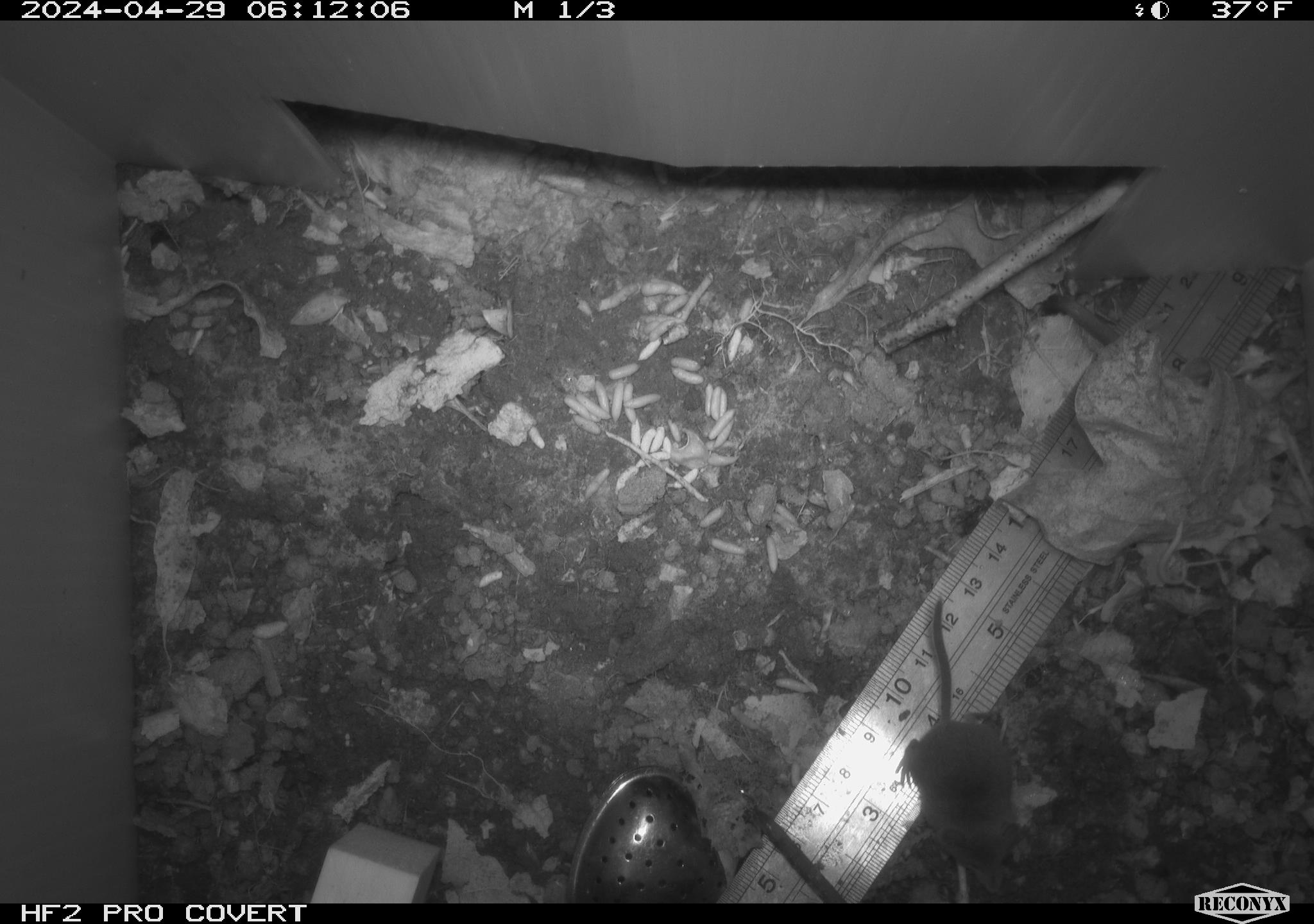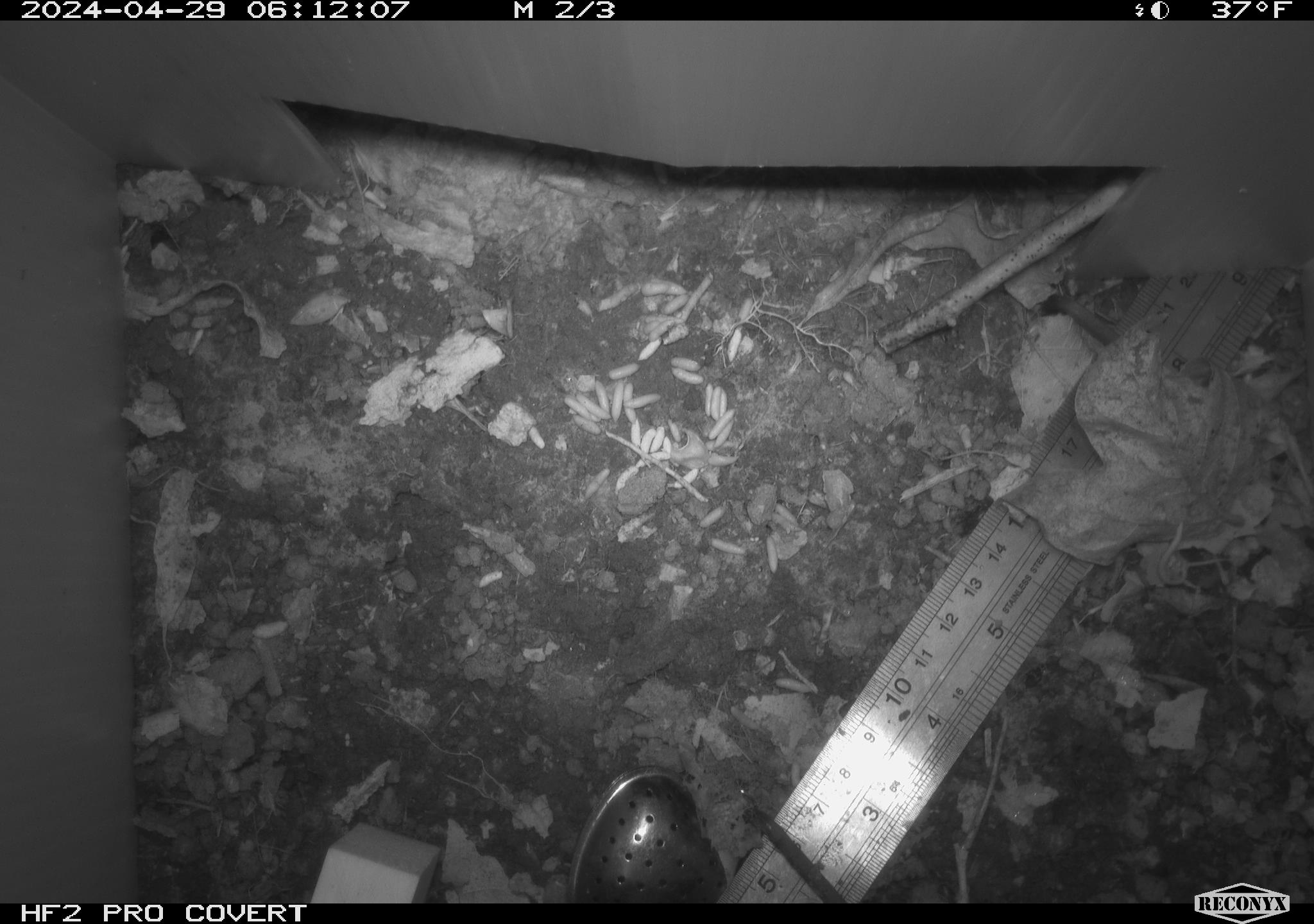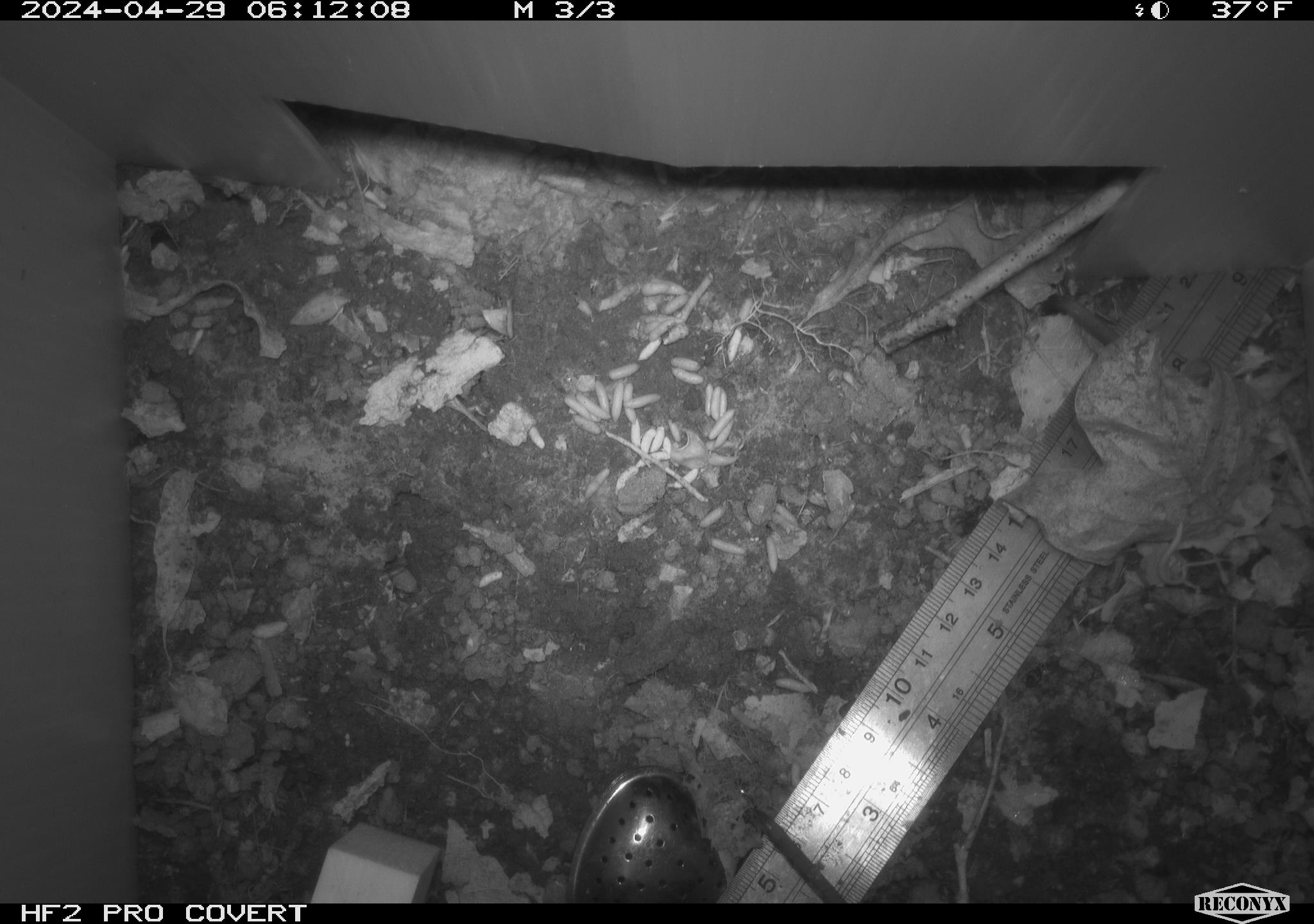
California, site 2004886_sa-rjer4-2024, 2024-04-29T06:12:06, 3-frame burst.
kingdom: Animalia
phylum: Chordata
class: Mammalia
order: Eulipotyphla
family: Soricidae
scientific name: Soricidae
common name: shrews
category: soricidae family